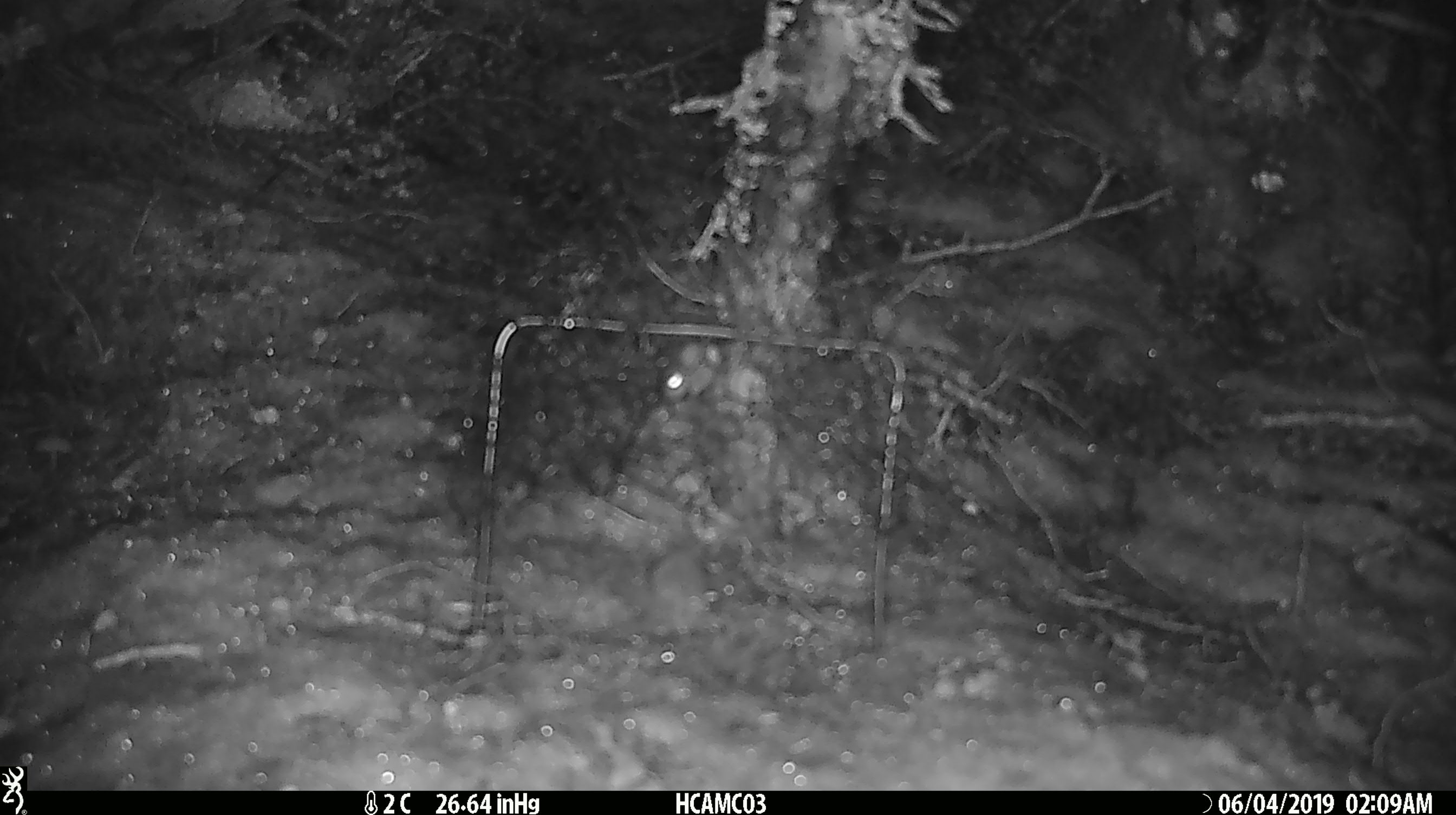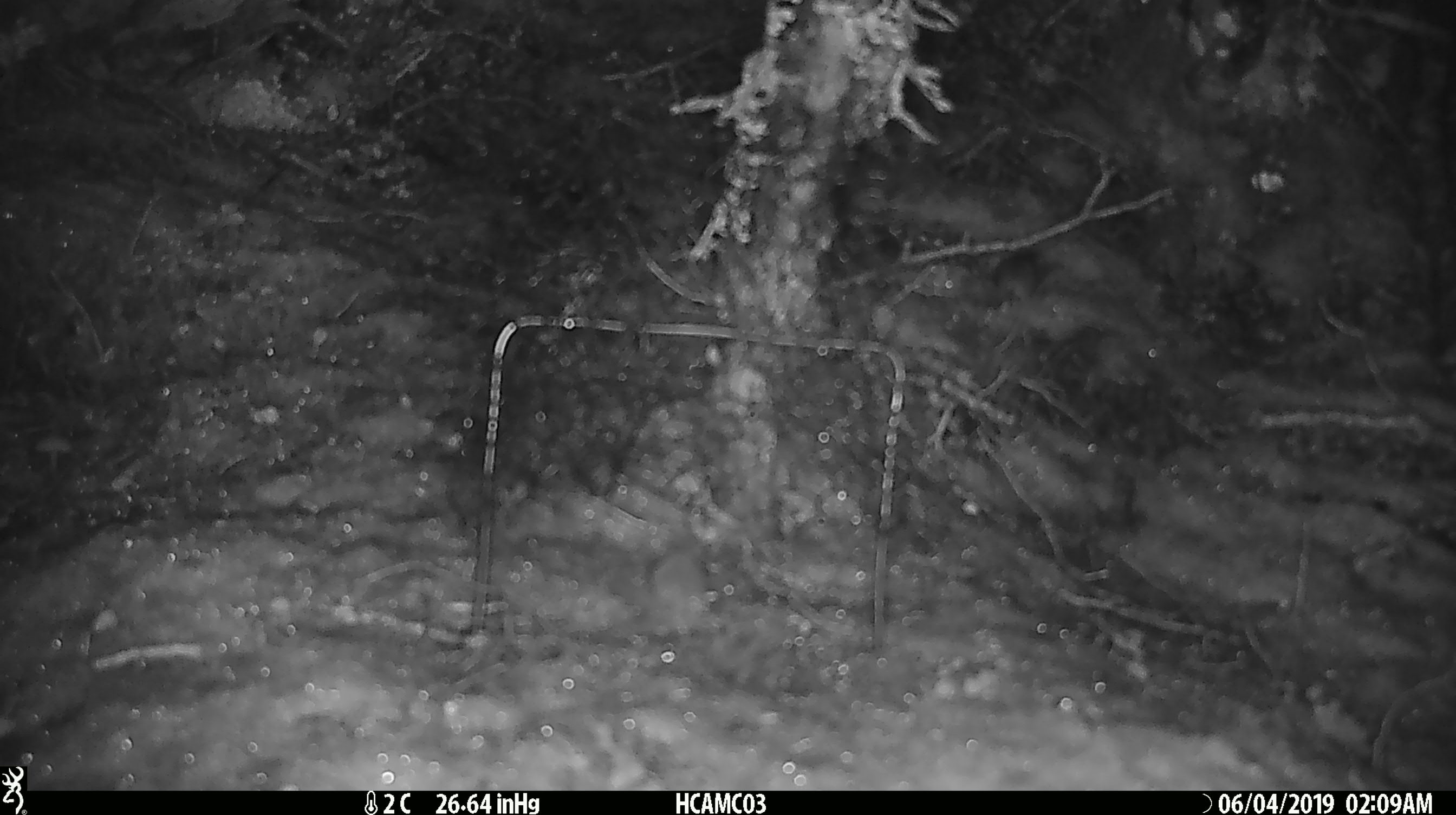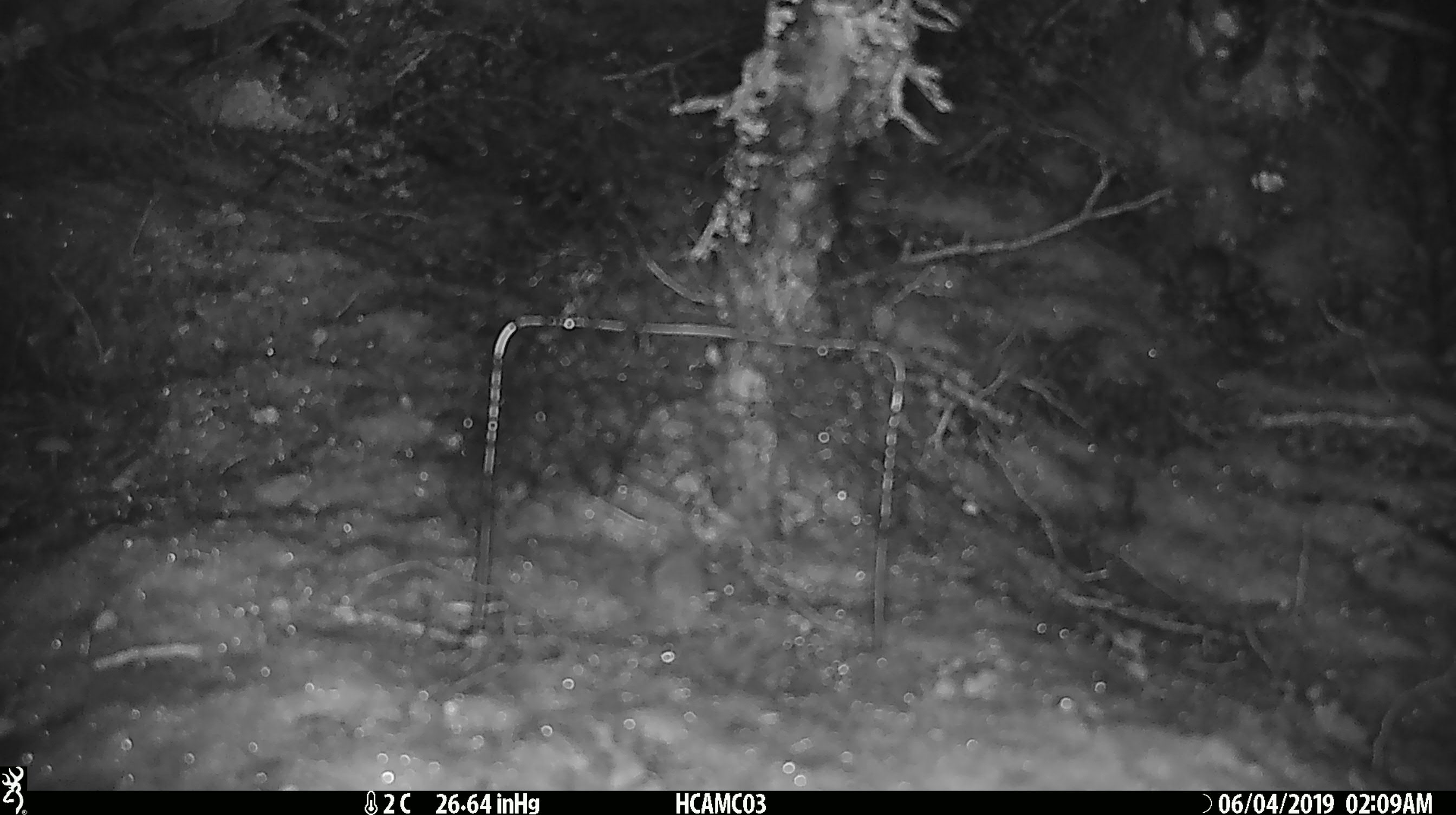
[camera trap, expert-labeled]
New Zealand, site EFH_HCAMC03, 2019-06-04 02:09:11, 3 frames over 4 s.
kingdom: Animalia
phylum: Chordata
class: Mammalia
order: Rodentia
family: Muridae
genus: Mus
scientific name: Mus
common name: mouse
Mouse (Mus).